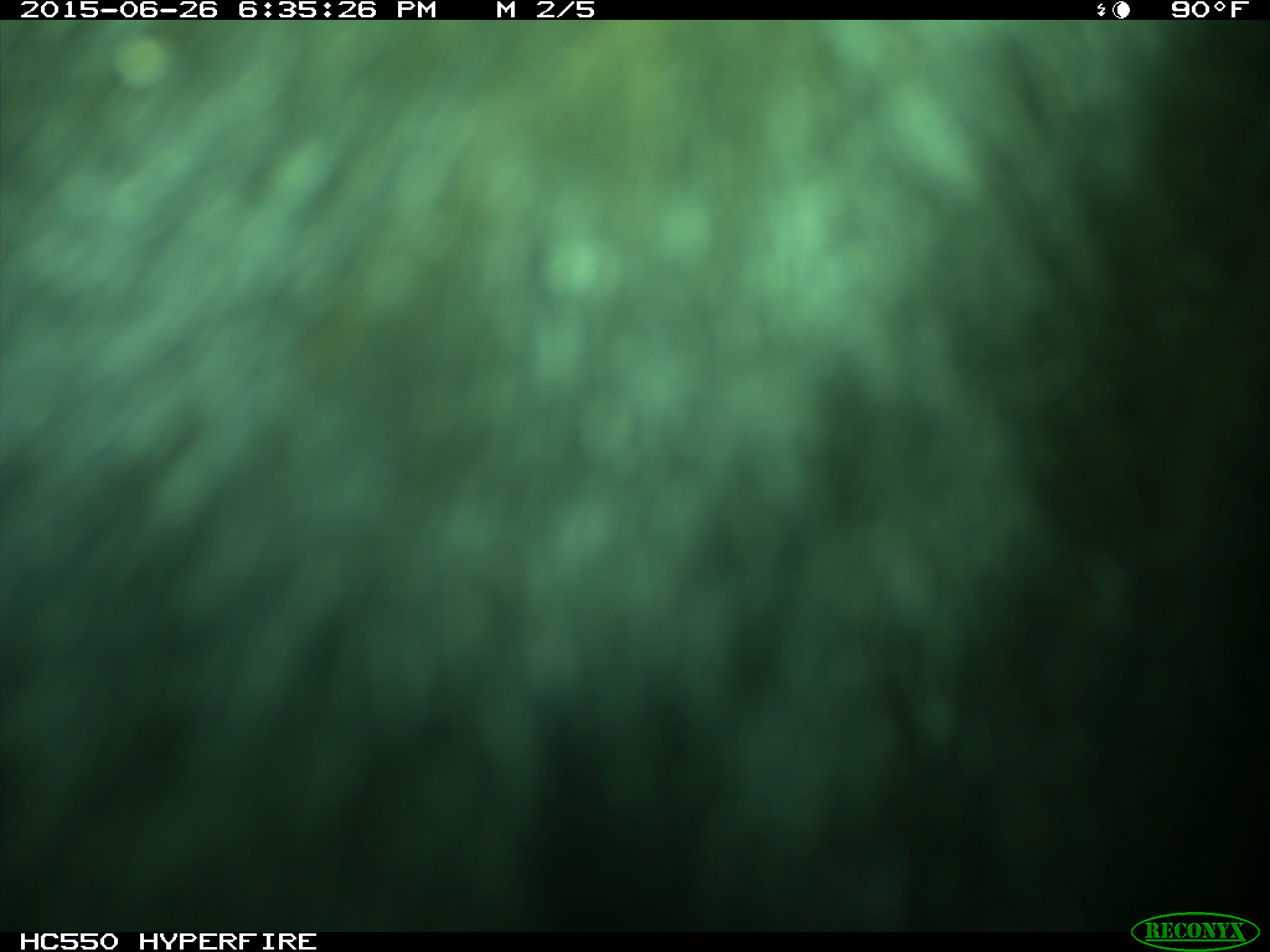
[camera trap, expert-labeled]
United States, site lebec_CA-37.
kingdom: Animalia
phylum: Chordata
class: Mammalia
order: Artiodactyla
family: Bovidae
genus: Bos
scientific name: Bos taurus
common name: domestic cow